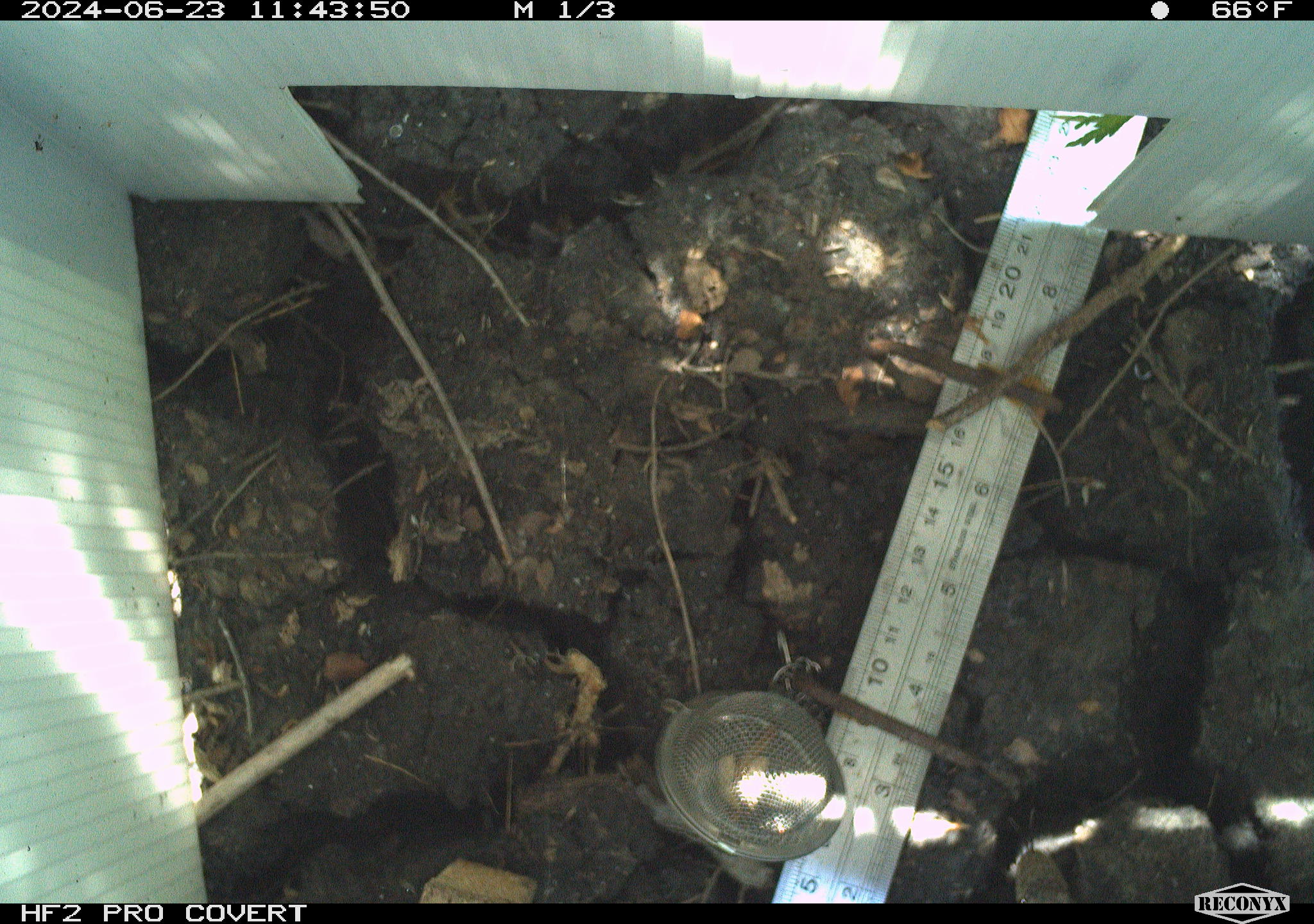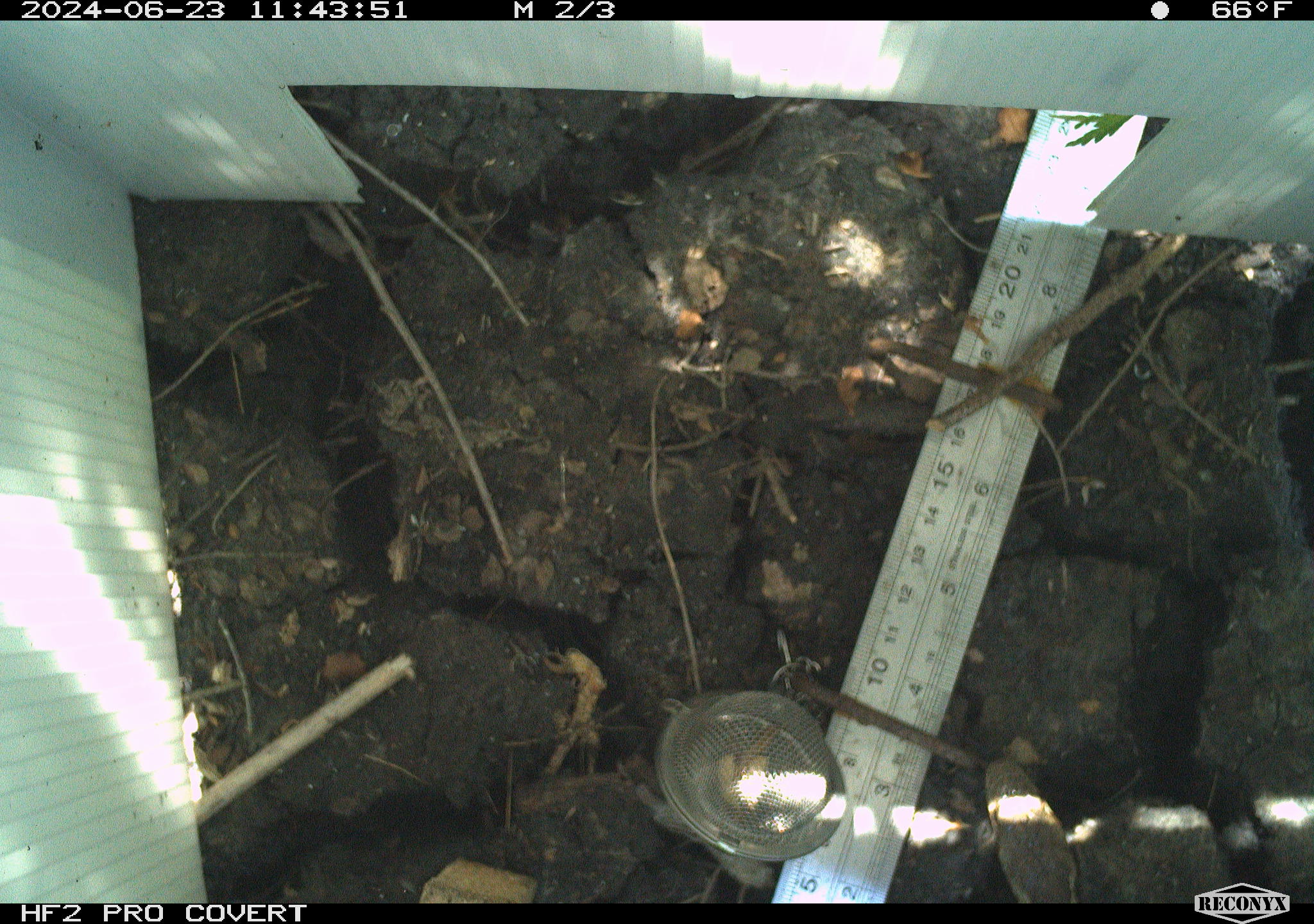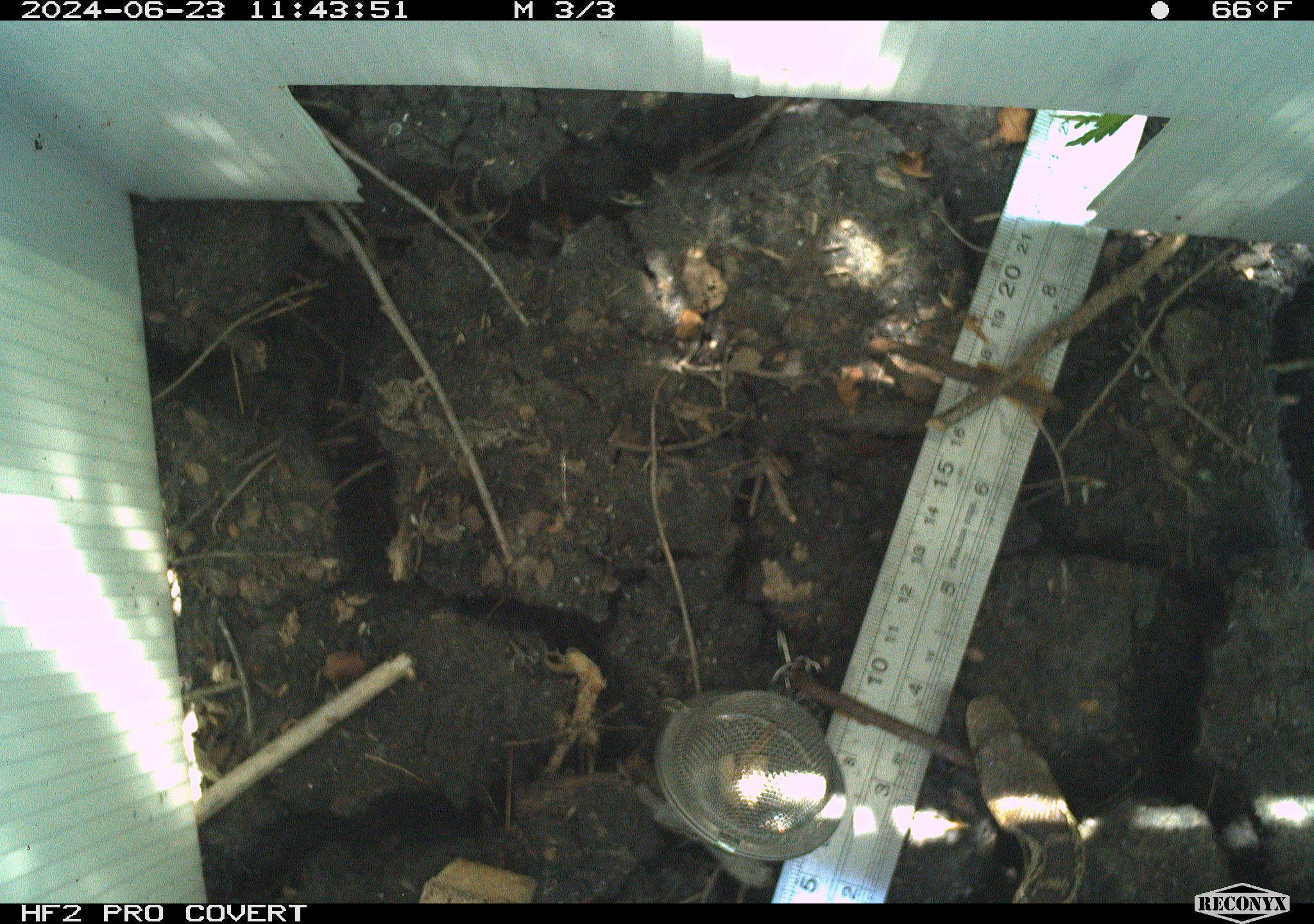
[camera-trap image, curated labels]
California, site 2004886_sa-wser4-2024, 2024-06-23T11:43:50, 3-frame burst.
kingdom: Animalia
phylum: Chordata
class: Reptilia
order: Squamata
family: Colubridae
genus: Pituophis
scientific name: Pituophis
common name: bullsnakes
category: pituophis species